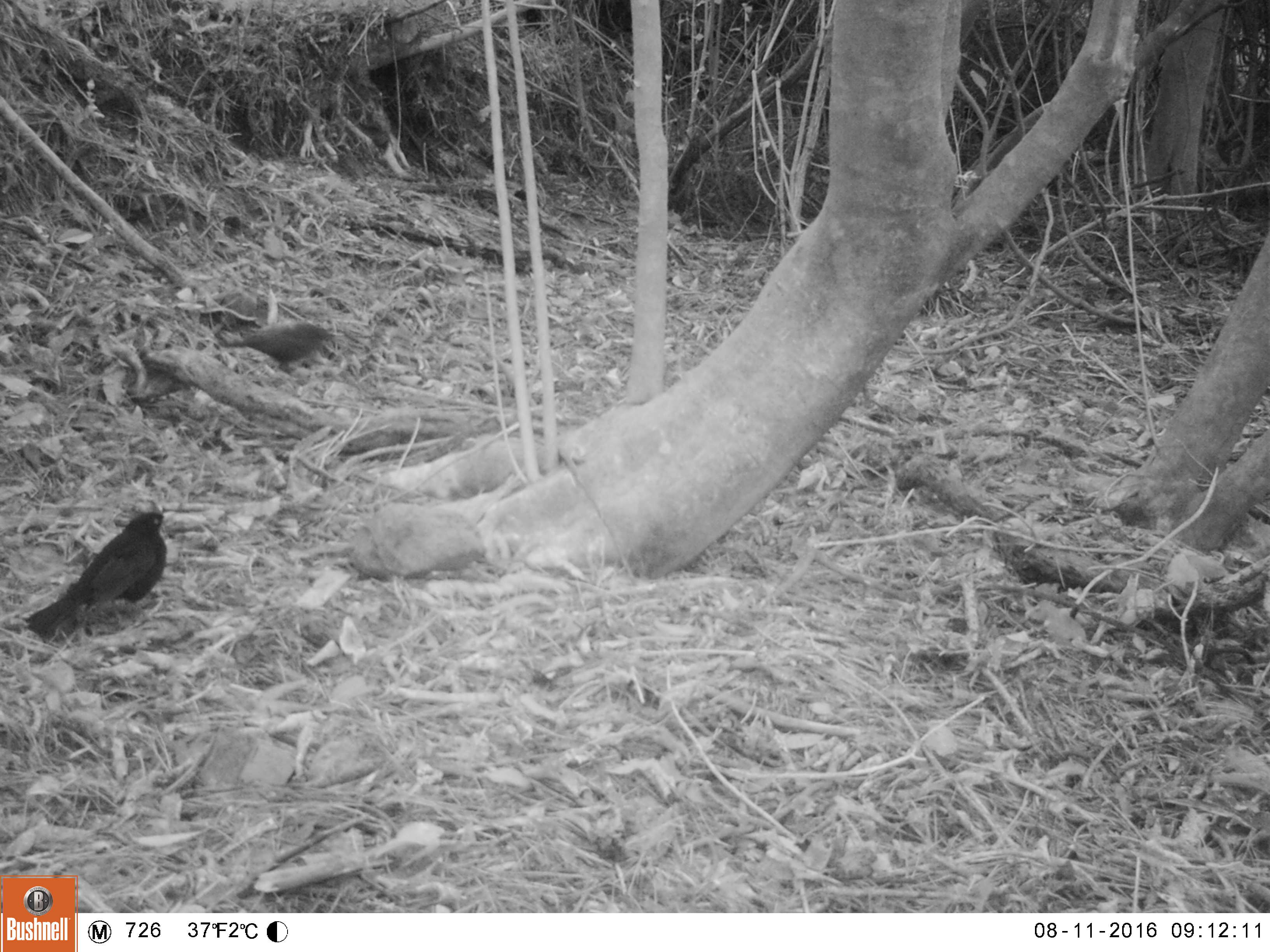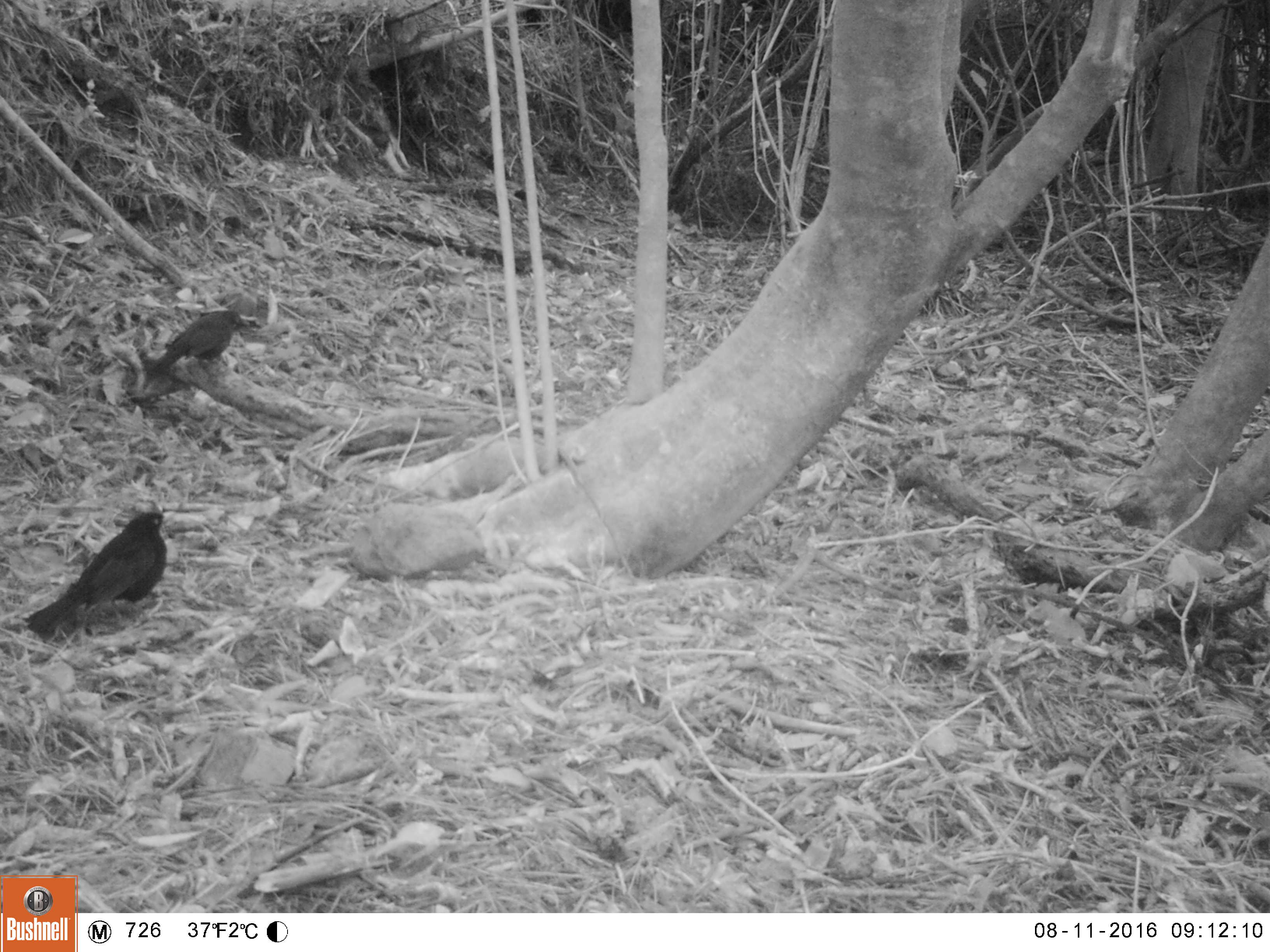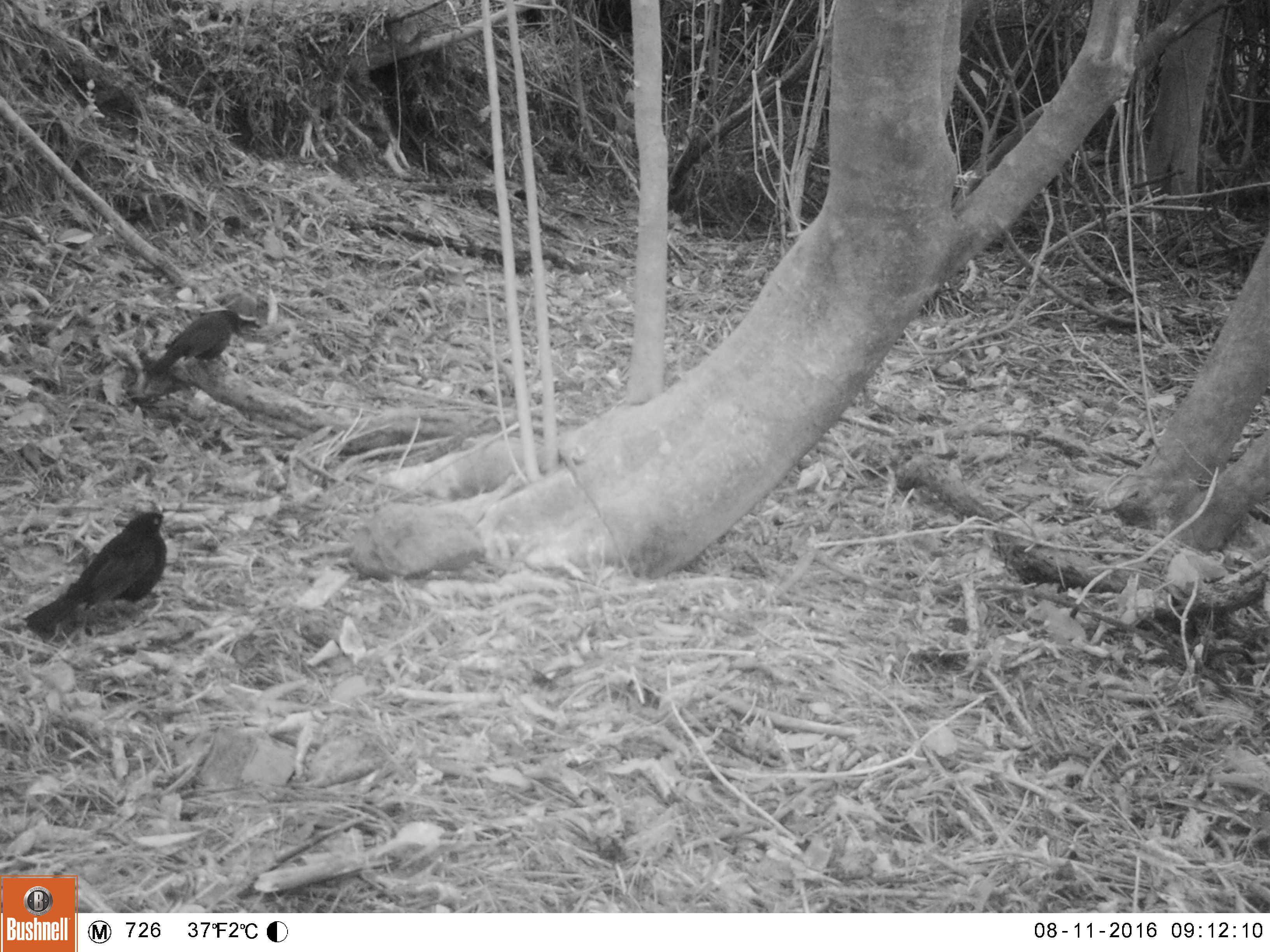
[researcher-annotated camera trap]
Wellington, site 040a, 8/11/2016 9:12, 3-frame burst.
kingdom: Animalia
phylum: Chordata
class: Aves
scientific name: Aves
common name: bird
Bird (Aves).